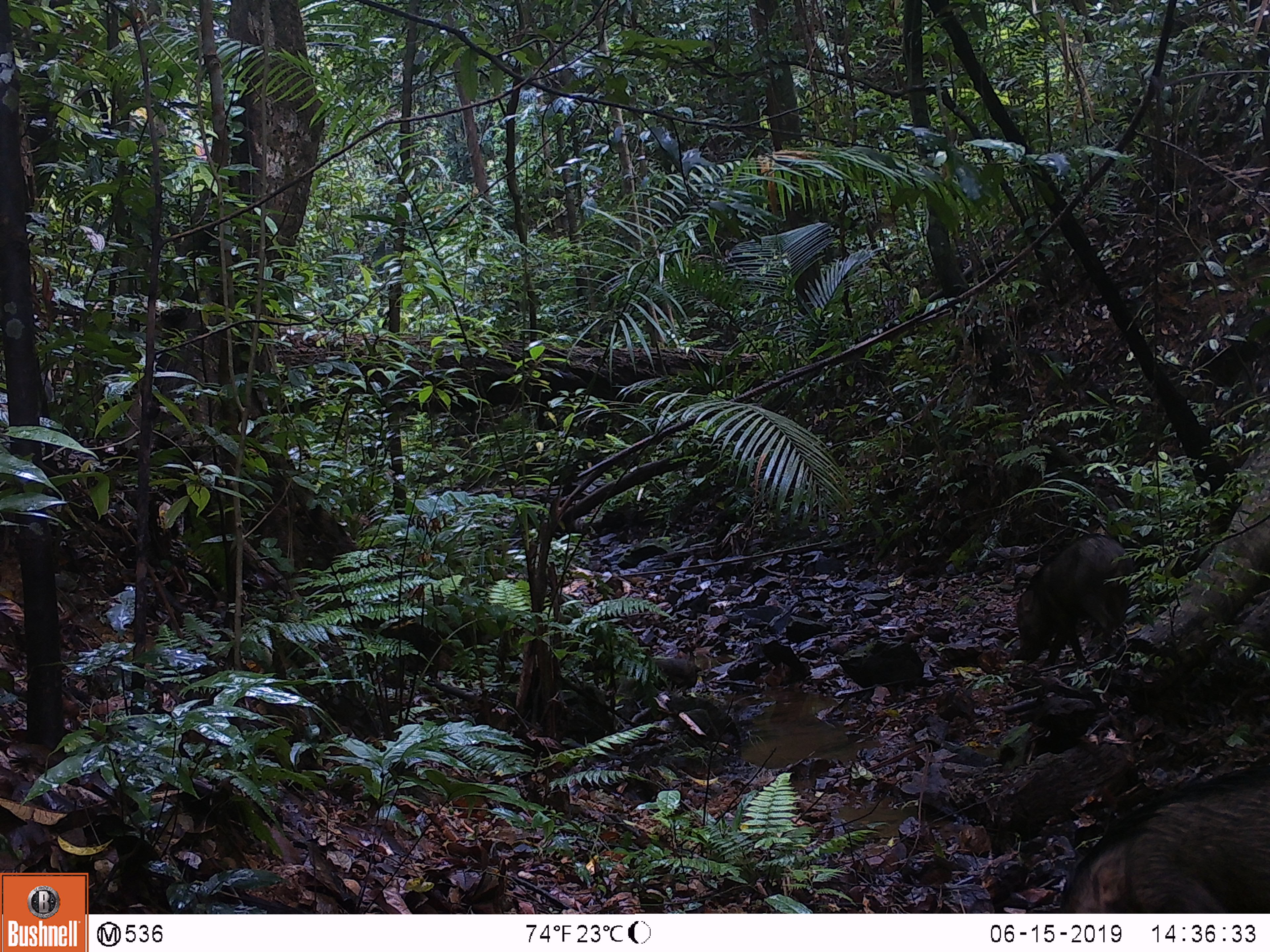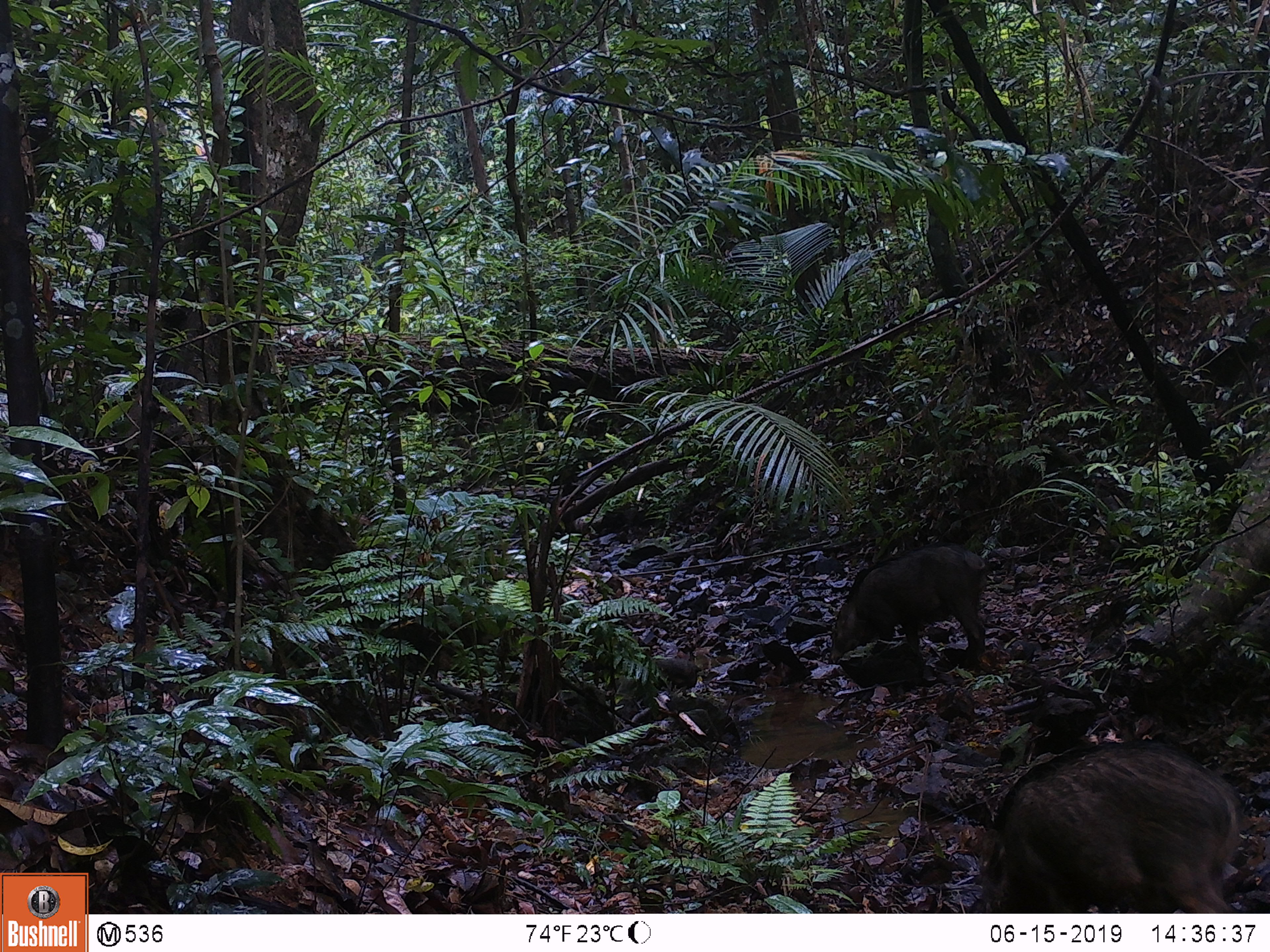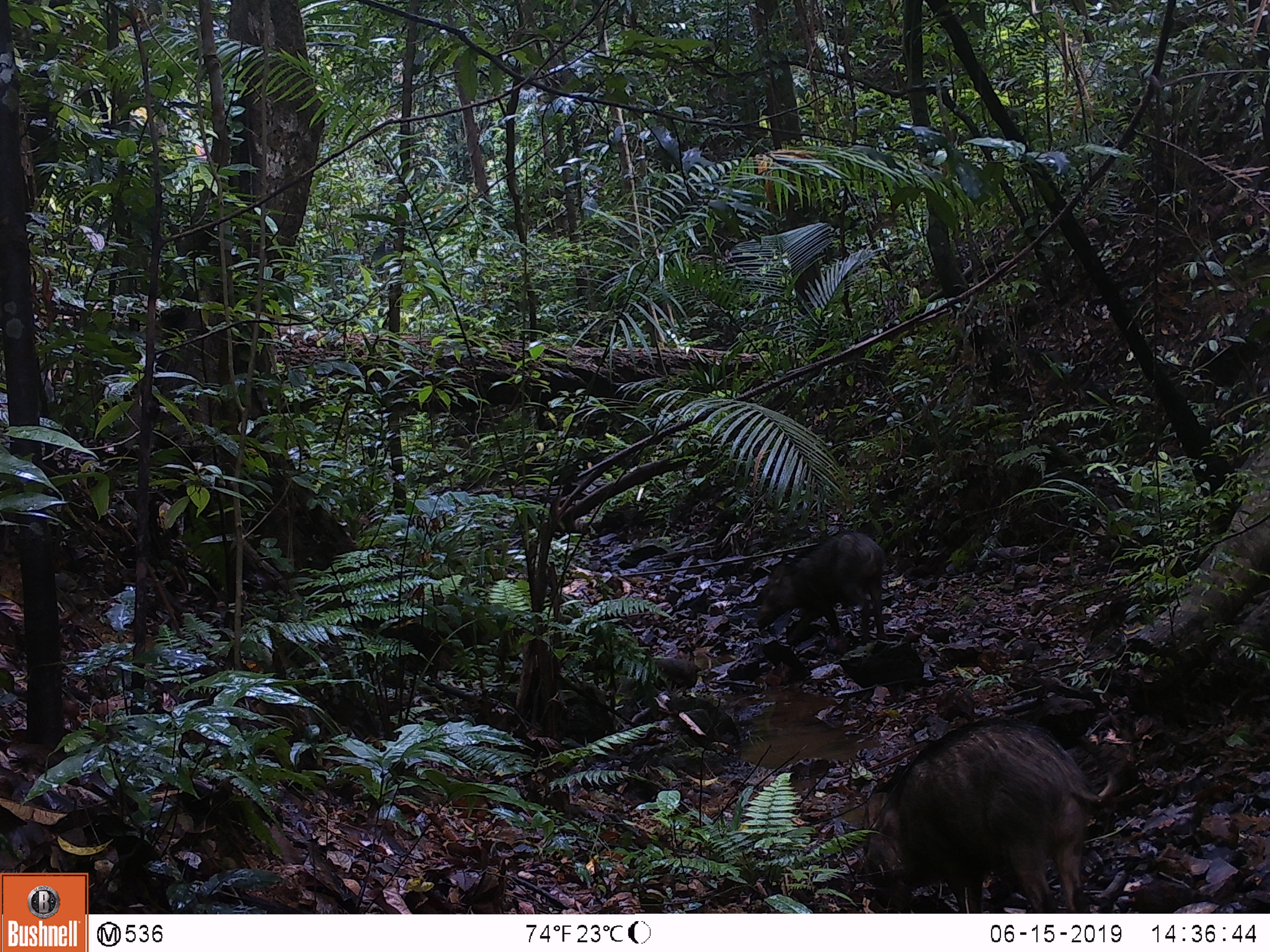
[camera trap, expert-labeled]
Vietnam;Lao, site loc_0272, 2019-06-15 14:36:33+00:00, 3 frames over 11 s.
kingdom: Animalia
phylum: Chordata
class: Mammalia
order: Artiodactyla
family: Suidae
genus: Sus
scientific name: Sus scrofa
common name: eurasian wild pig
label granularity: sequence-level